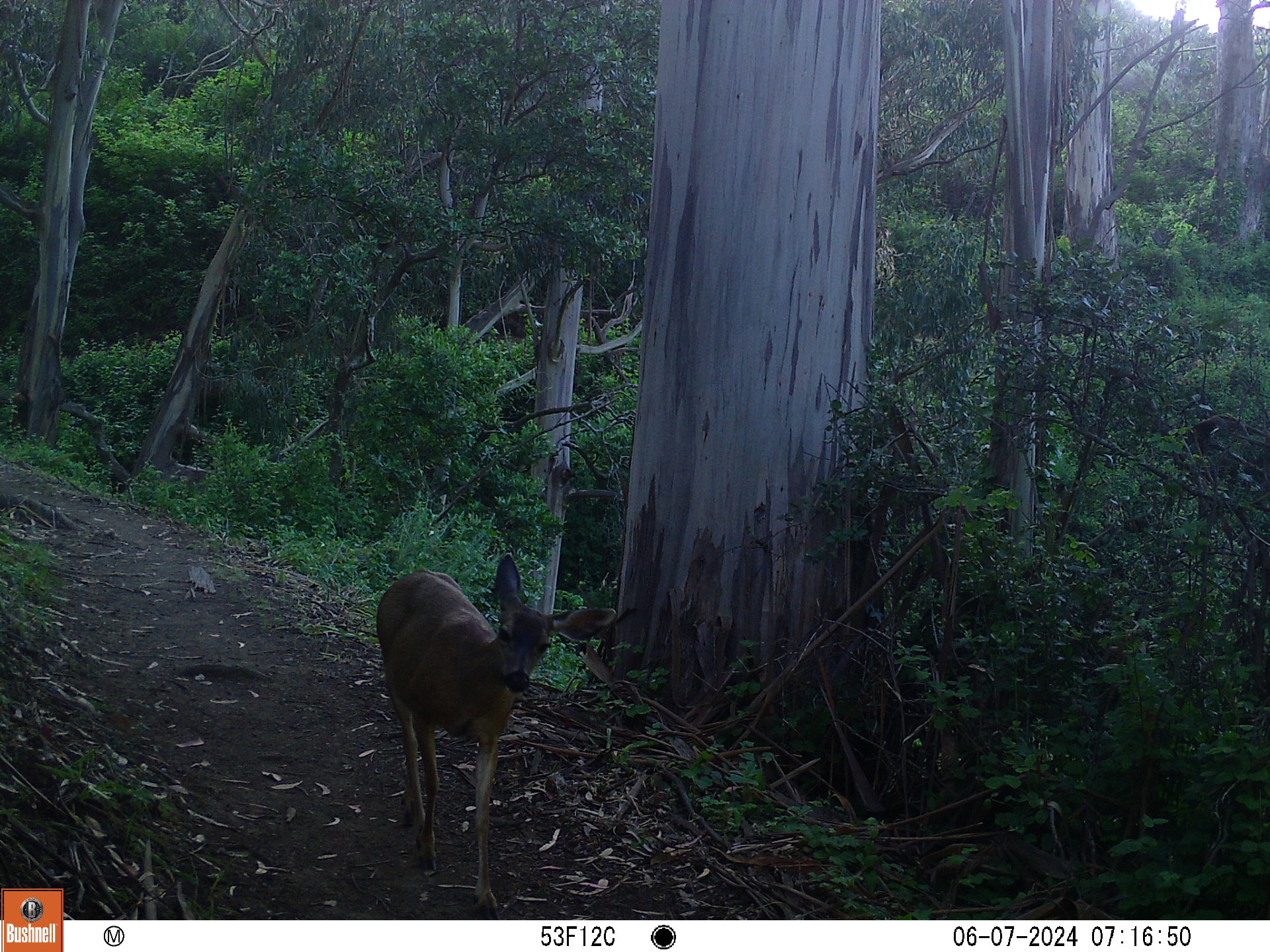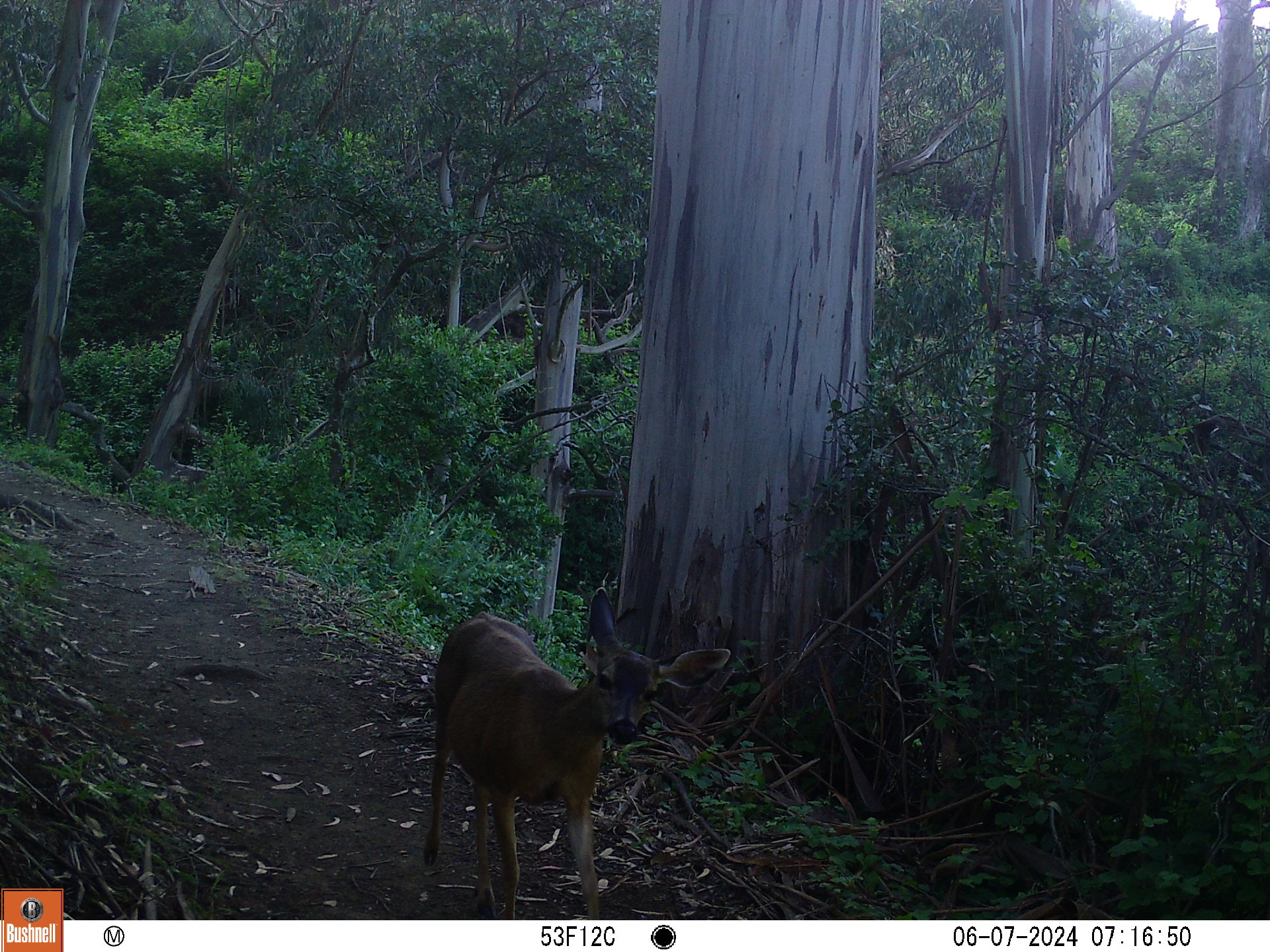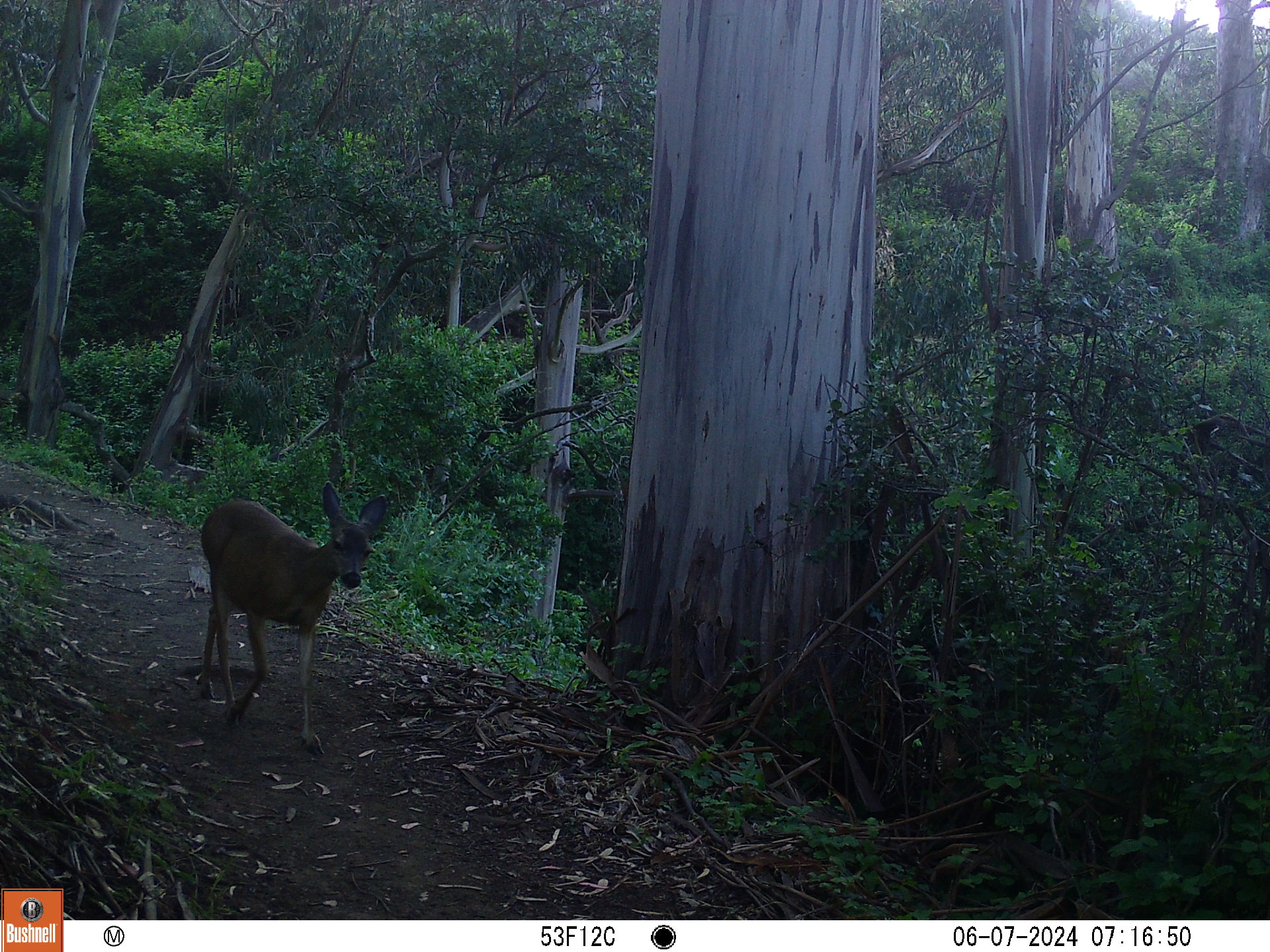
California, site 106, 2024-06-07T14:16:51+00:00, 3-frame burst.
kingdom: Animalia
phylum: Chordata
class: Mammalia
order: Artiodactyla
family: Cervidae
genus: Odocoileus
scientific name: Odocoileus hemionus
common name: mule deer